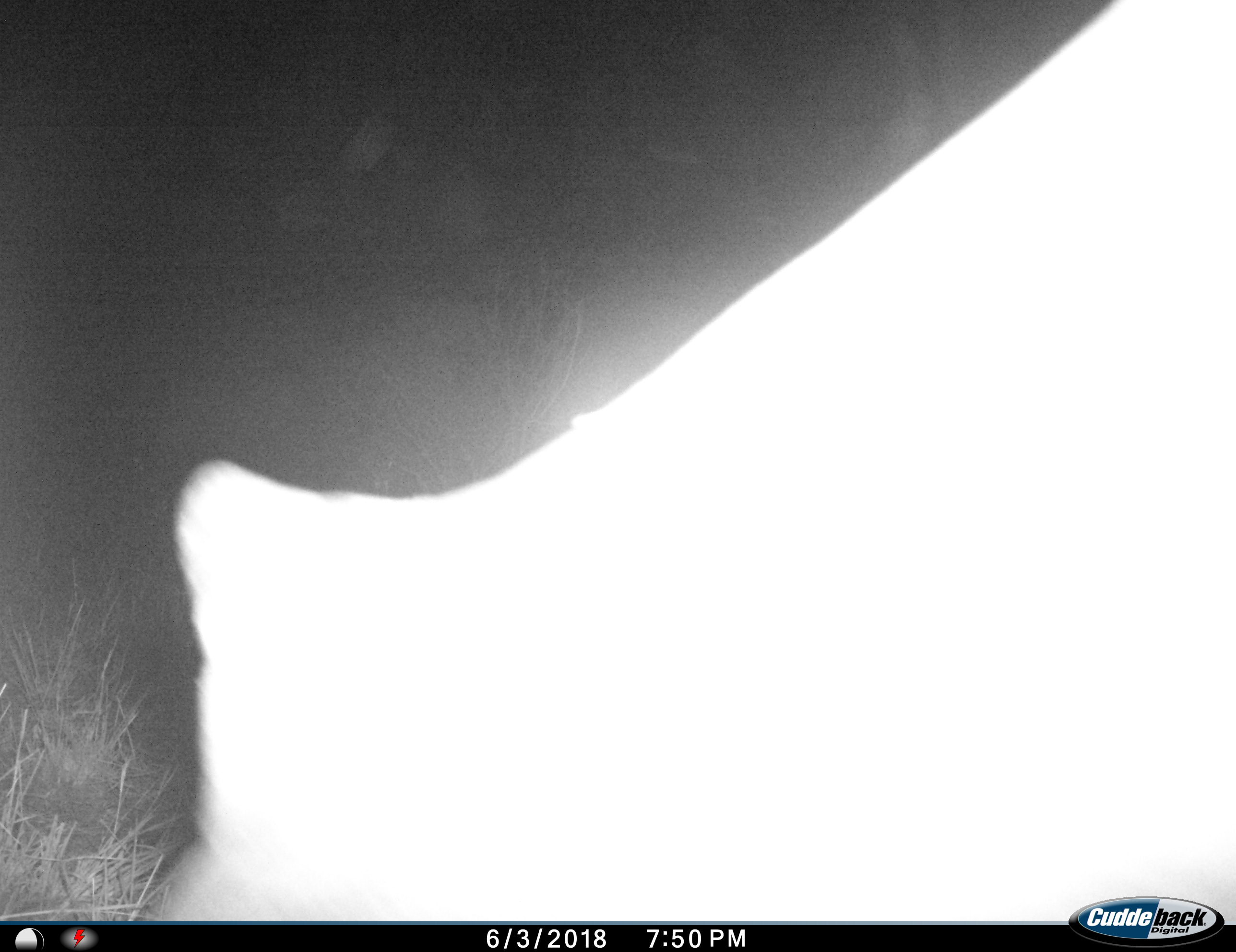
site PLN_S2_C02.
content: unidentified animal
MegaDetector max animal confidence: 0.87